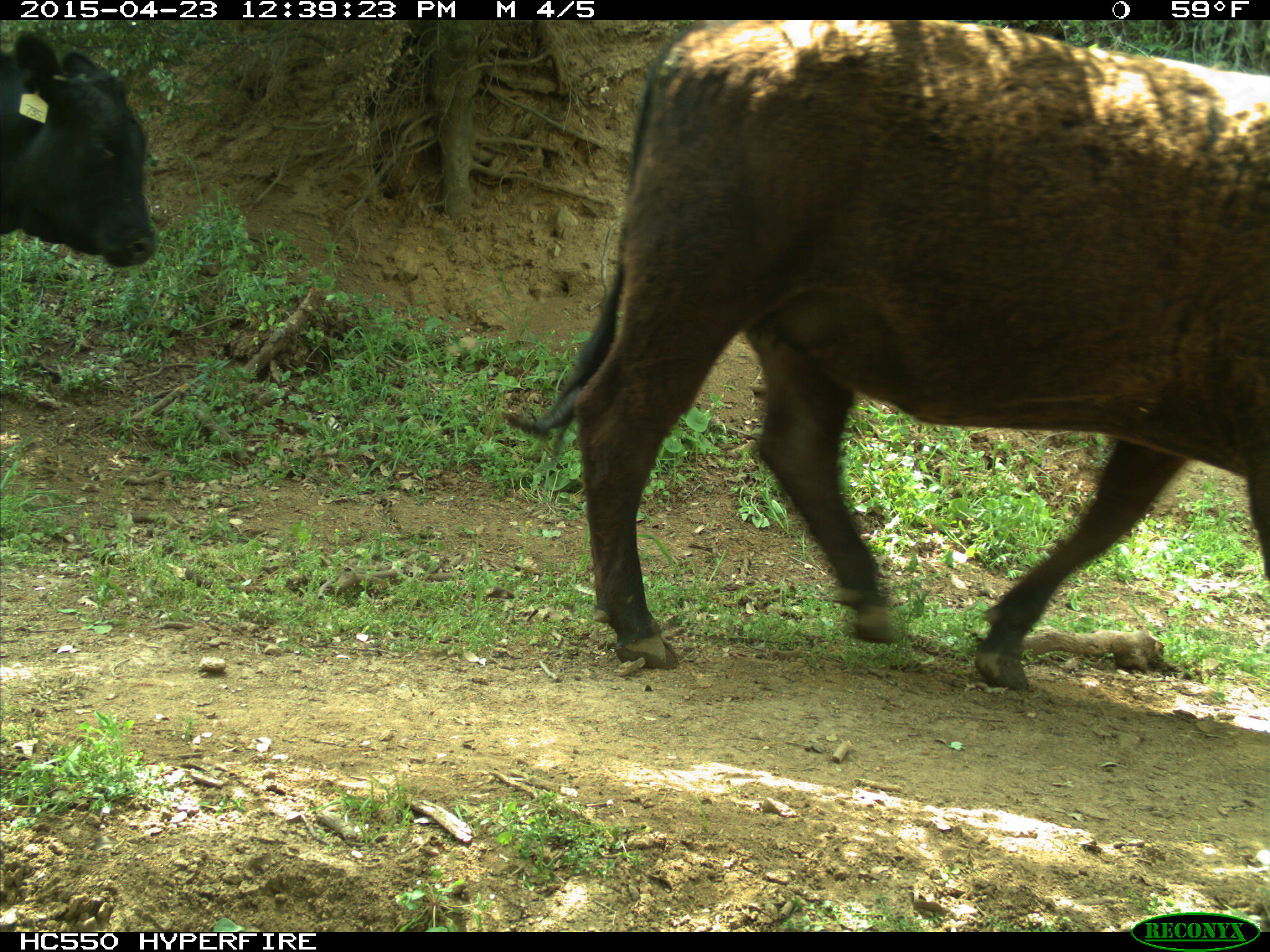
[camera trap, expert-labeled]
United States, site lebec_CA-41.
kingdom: Animalia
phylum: Chordata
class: Mammalia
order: Artiodactyla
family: Bovidae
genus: Bos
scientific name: Bos taurus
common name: domestic cow